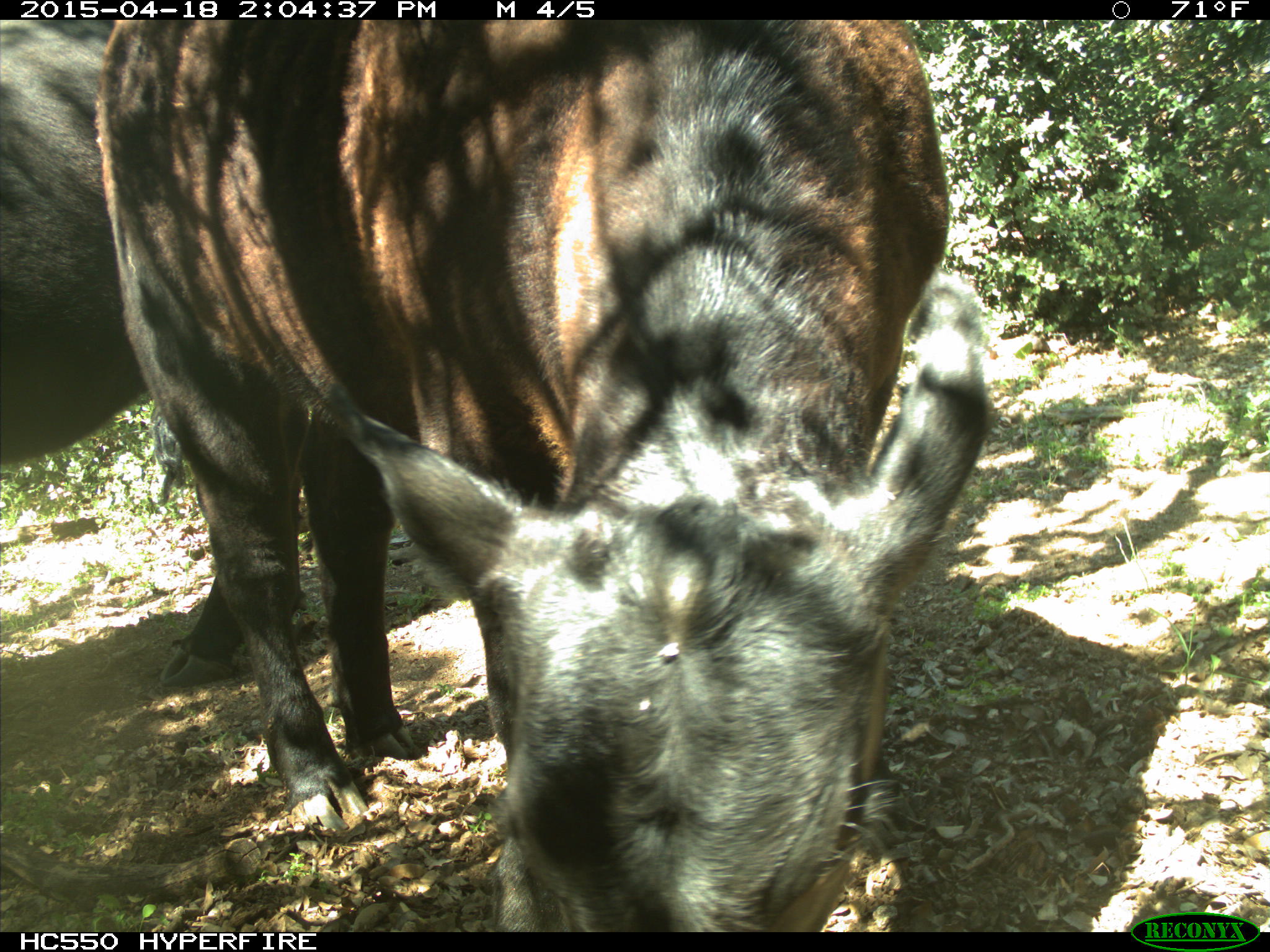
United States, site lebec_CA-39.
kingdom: Animalia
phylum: Chordata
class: Mammalia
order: Artiodactyla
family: Bovidae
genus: Bos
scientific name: Bos taurus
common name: domestic cow